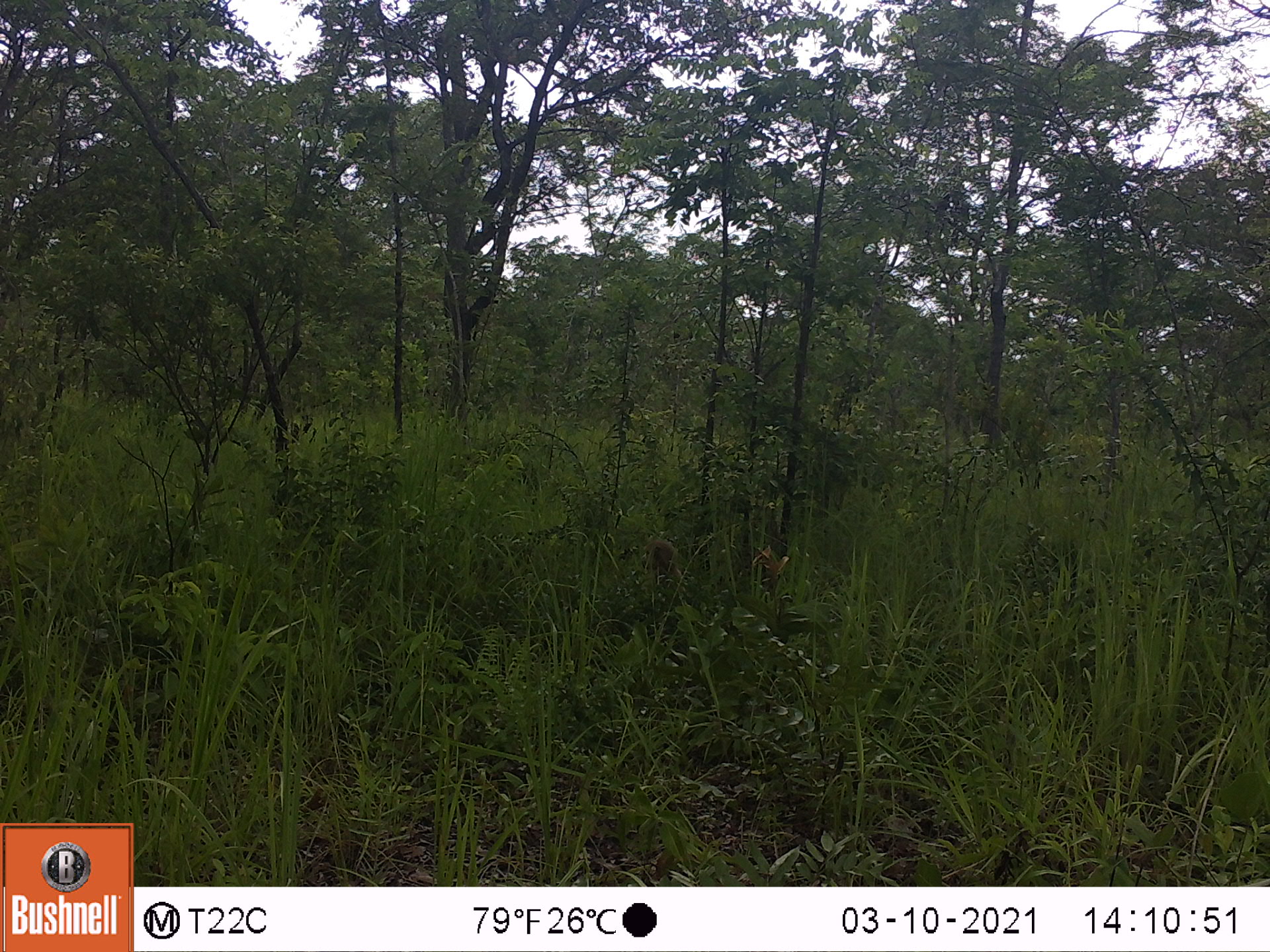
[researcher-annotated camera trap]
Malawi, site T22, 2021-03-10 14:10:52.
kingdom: Animalia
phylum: Chordata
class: Mammalia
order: Primates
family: Cercopithecidae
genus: Papio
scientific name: Papio cynocephalus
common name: yellow baboon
Yellow baboon (Papio cynocephalus), count 1.